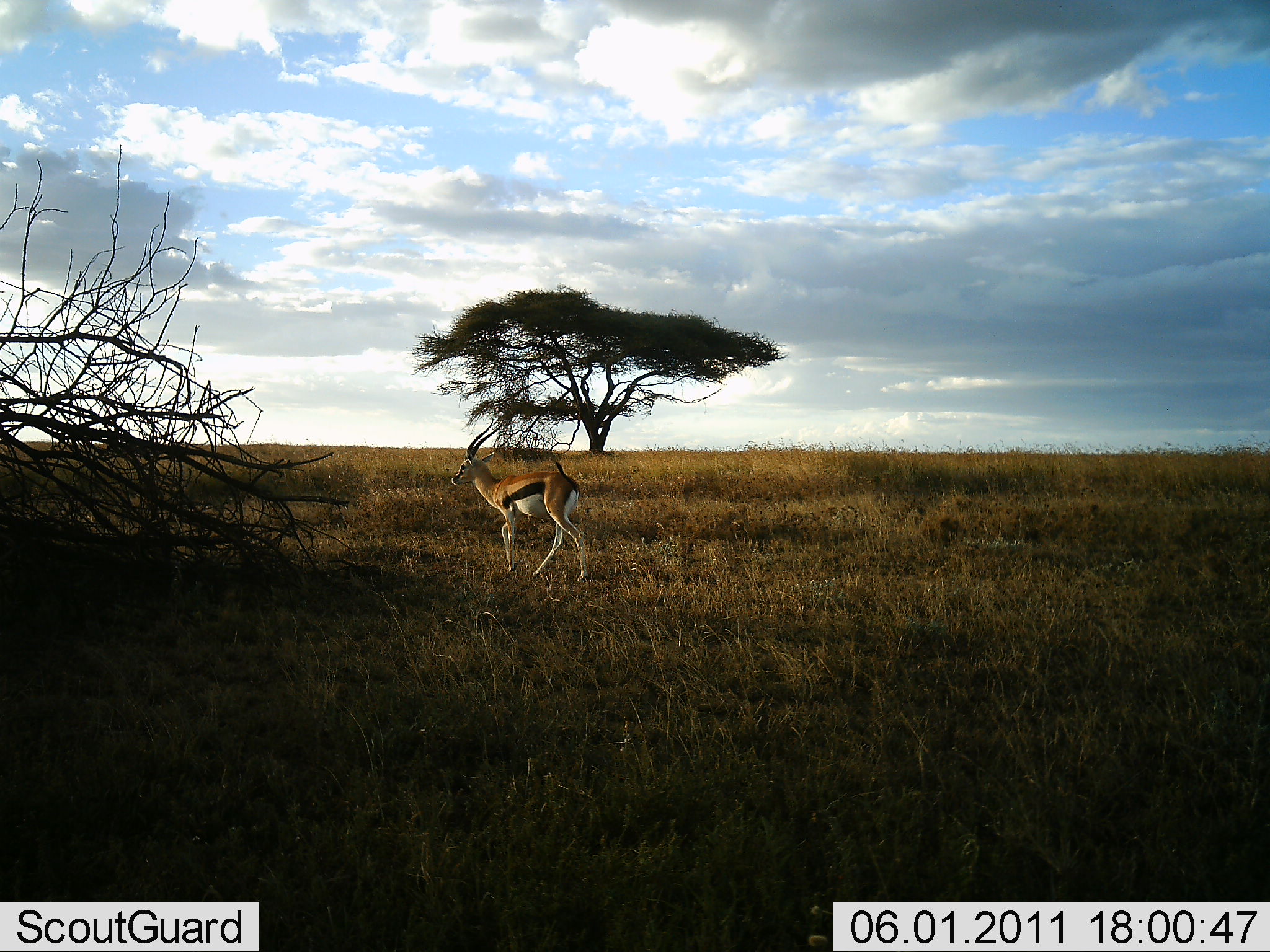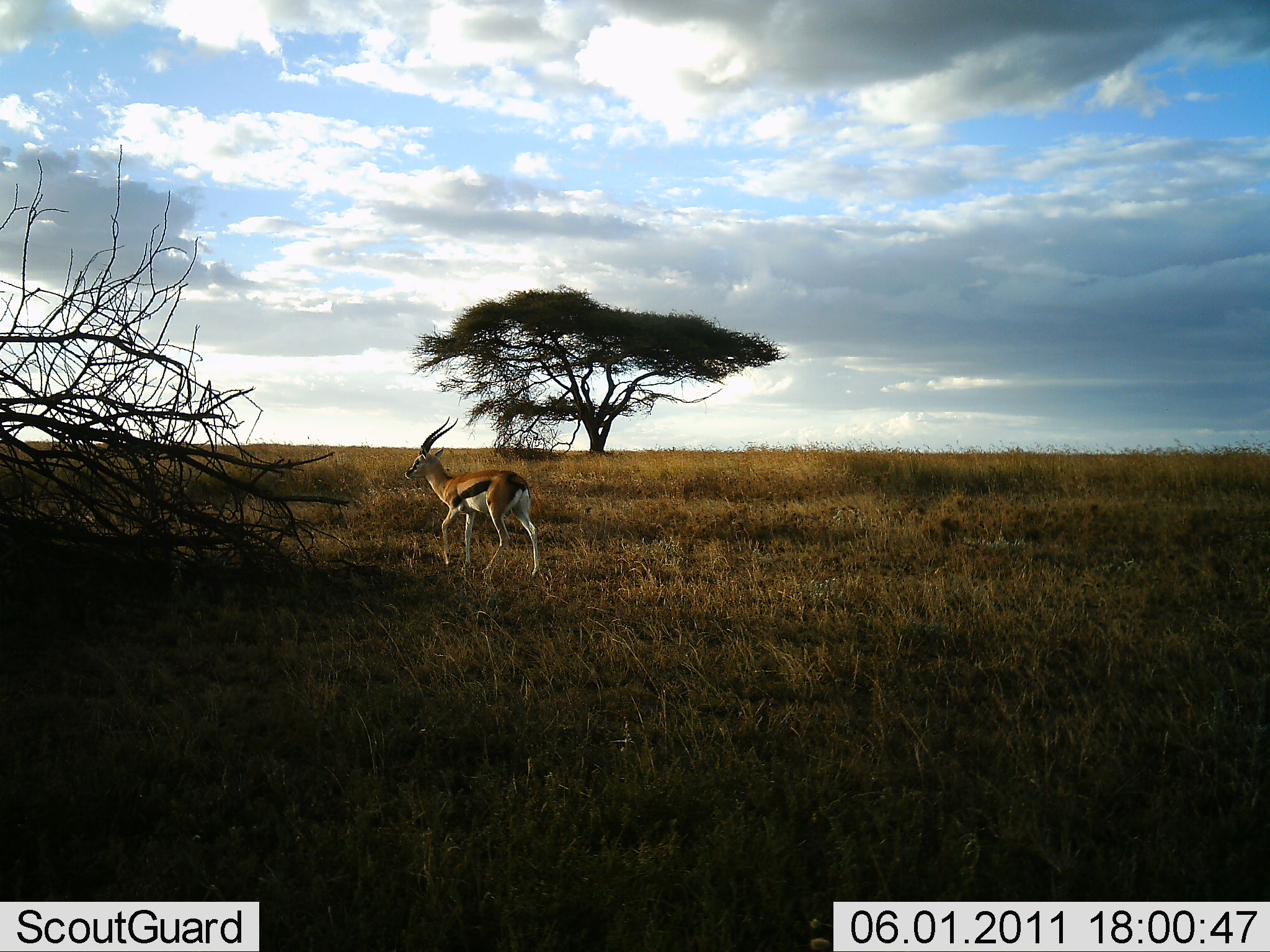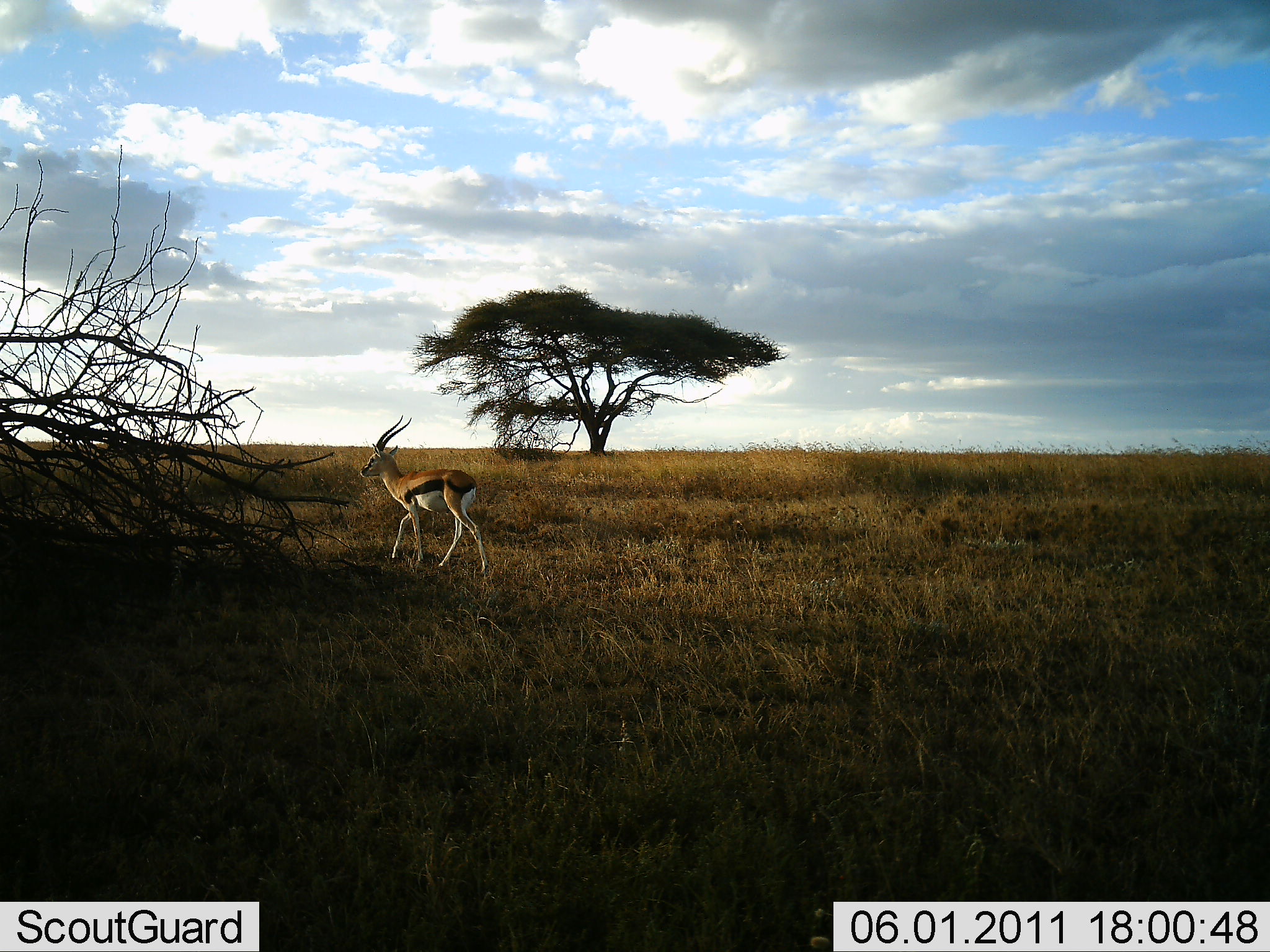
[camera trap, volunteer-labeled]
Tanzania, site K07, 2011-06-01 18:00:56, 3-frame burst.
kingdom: Animalia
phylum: Chordata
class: Mammalia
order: Artiodactyla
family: Bovidae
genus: Eudorcas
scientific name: Eudorcas thomsonii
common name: thomson's gazelle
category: gazellethomsons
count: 1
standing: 0%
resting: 0%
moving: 100%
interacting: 0%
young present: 0%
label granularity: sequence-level